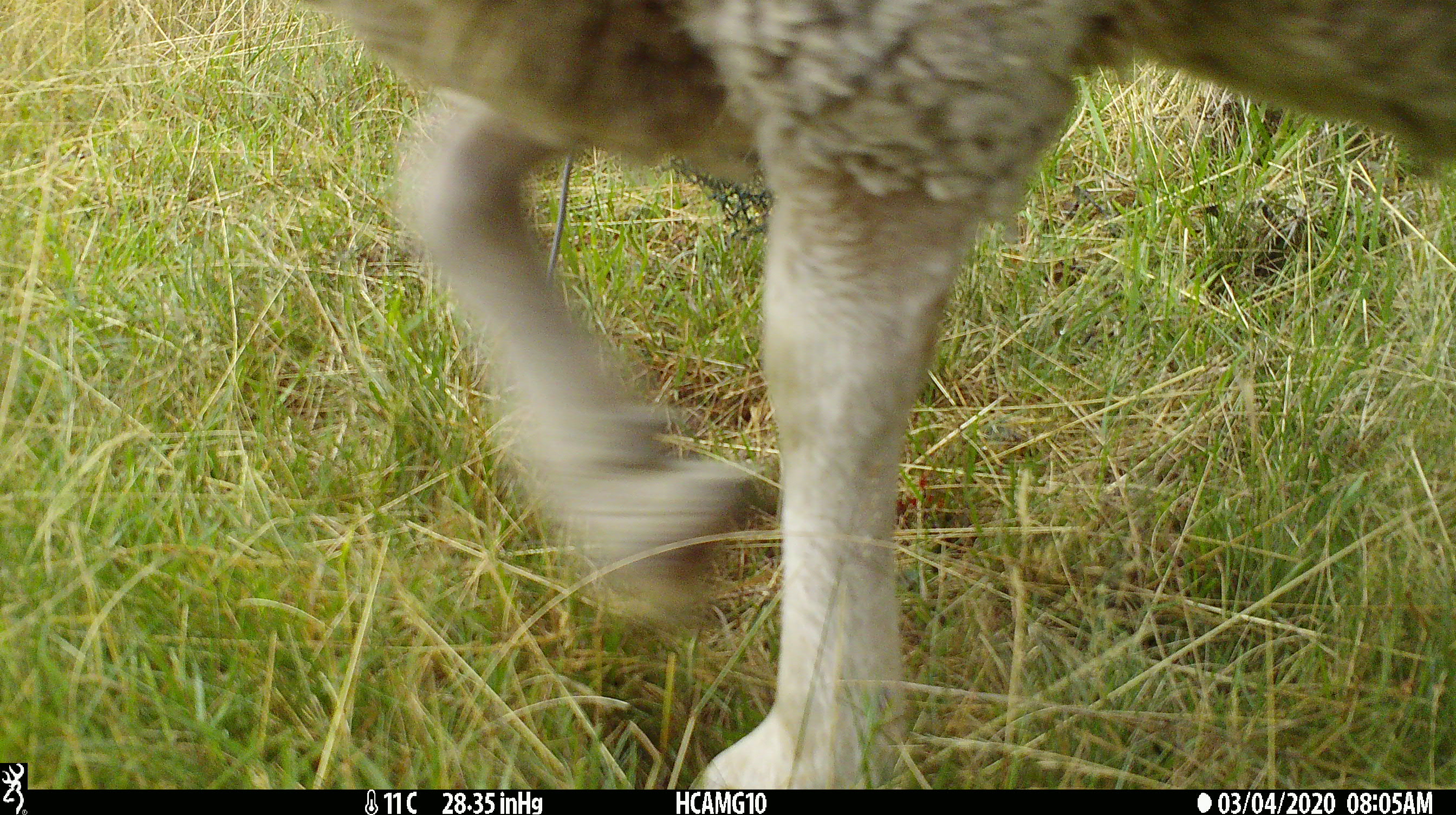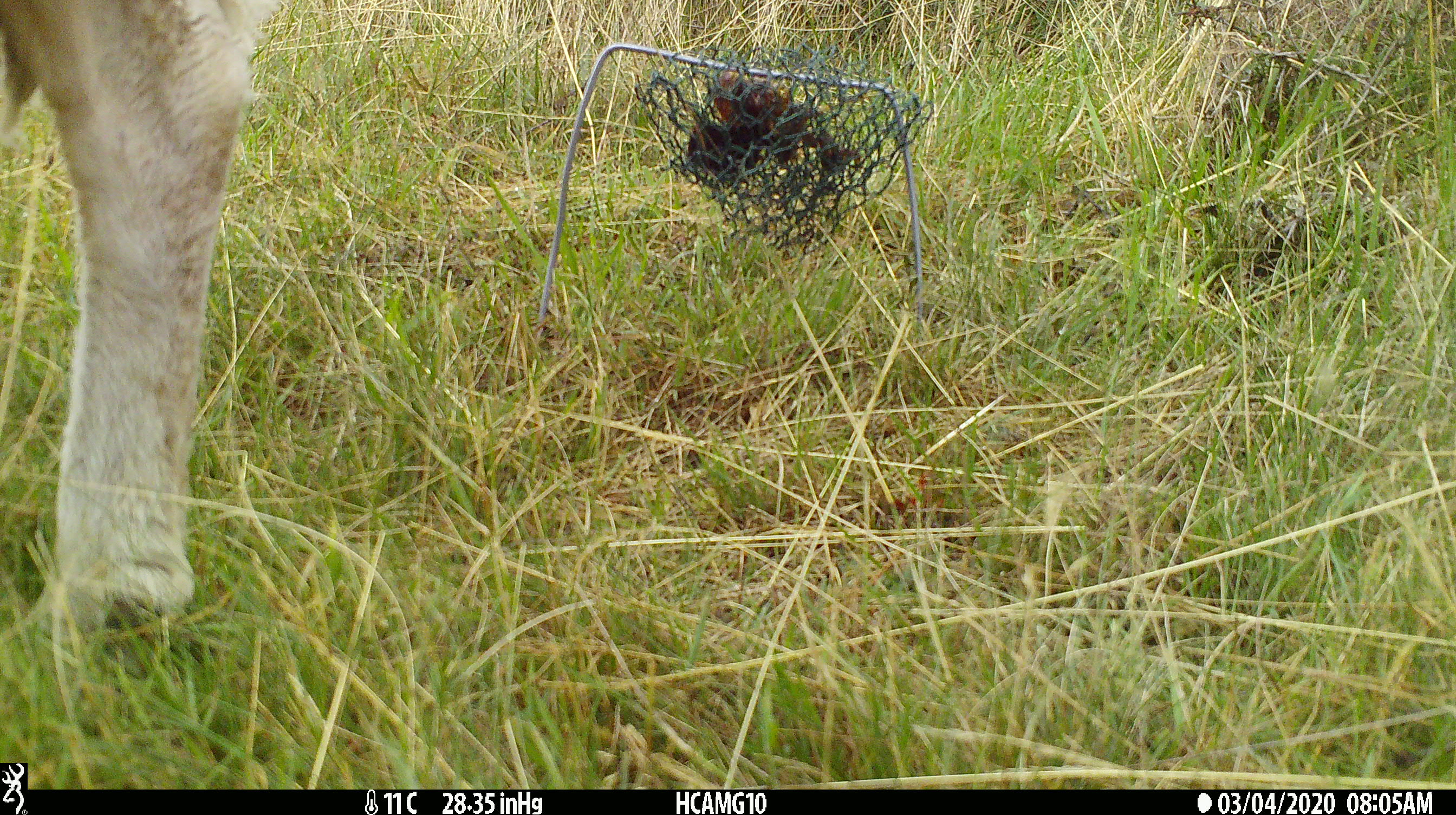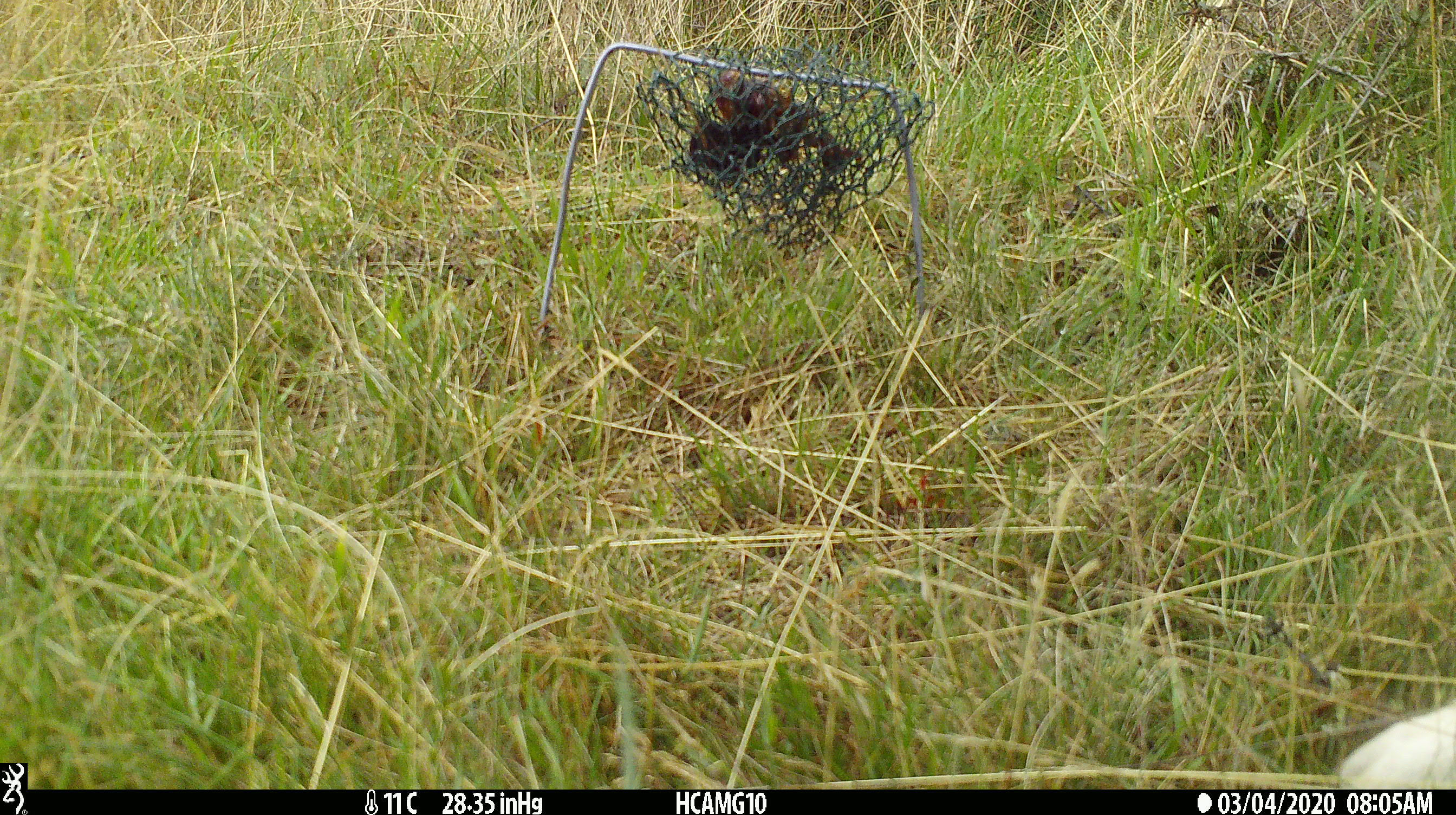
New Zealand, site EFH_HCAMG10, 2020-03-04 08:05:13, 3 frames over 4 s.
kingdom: Animalia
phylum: Chordata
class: Mammalia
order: Artiodactyla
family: Bovidae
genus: Ovis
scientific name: Ovis aries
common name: domestic sheep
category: sheep